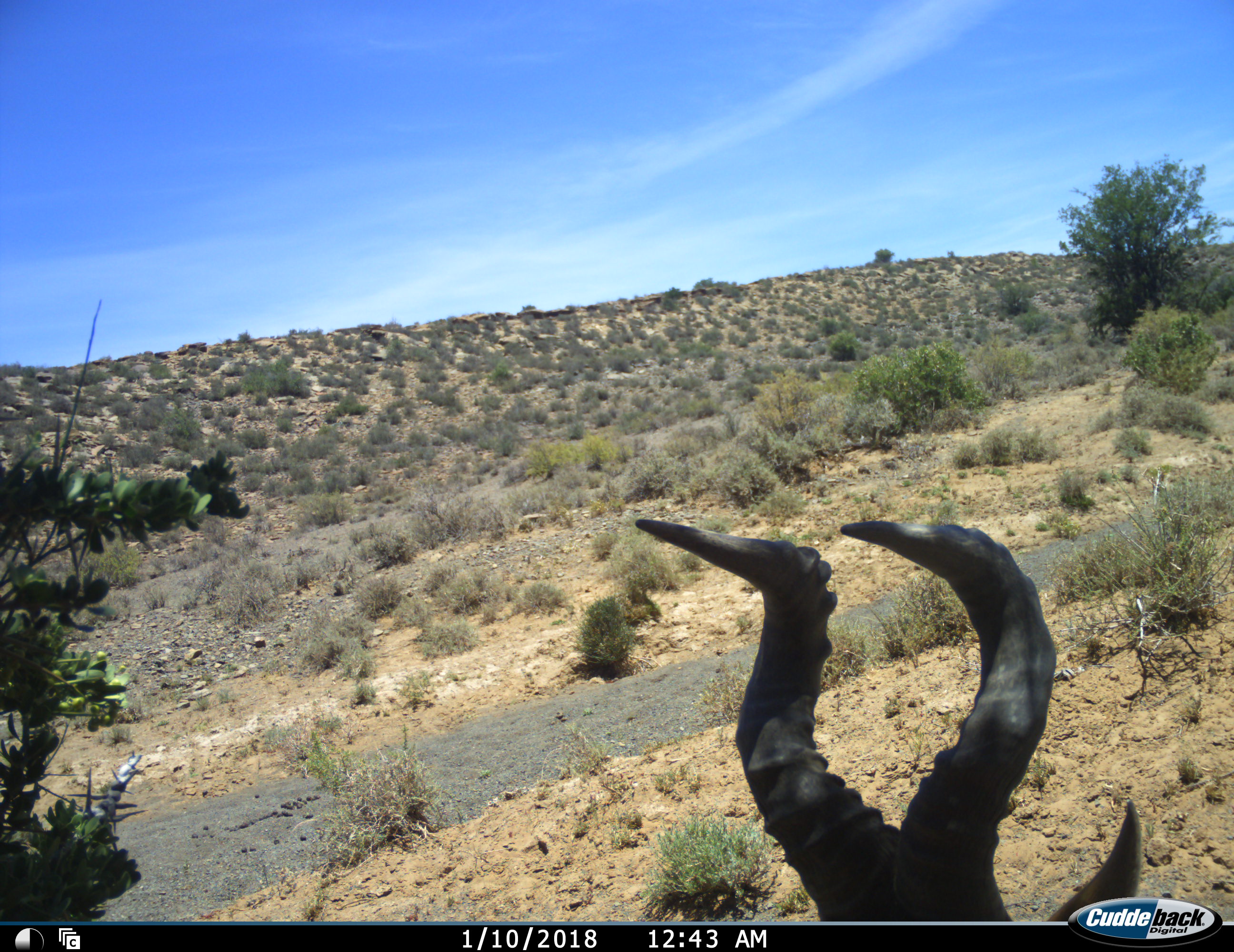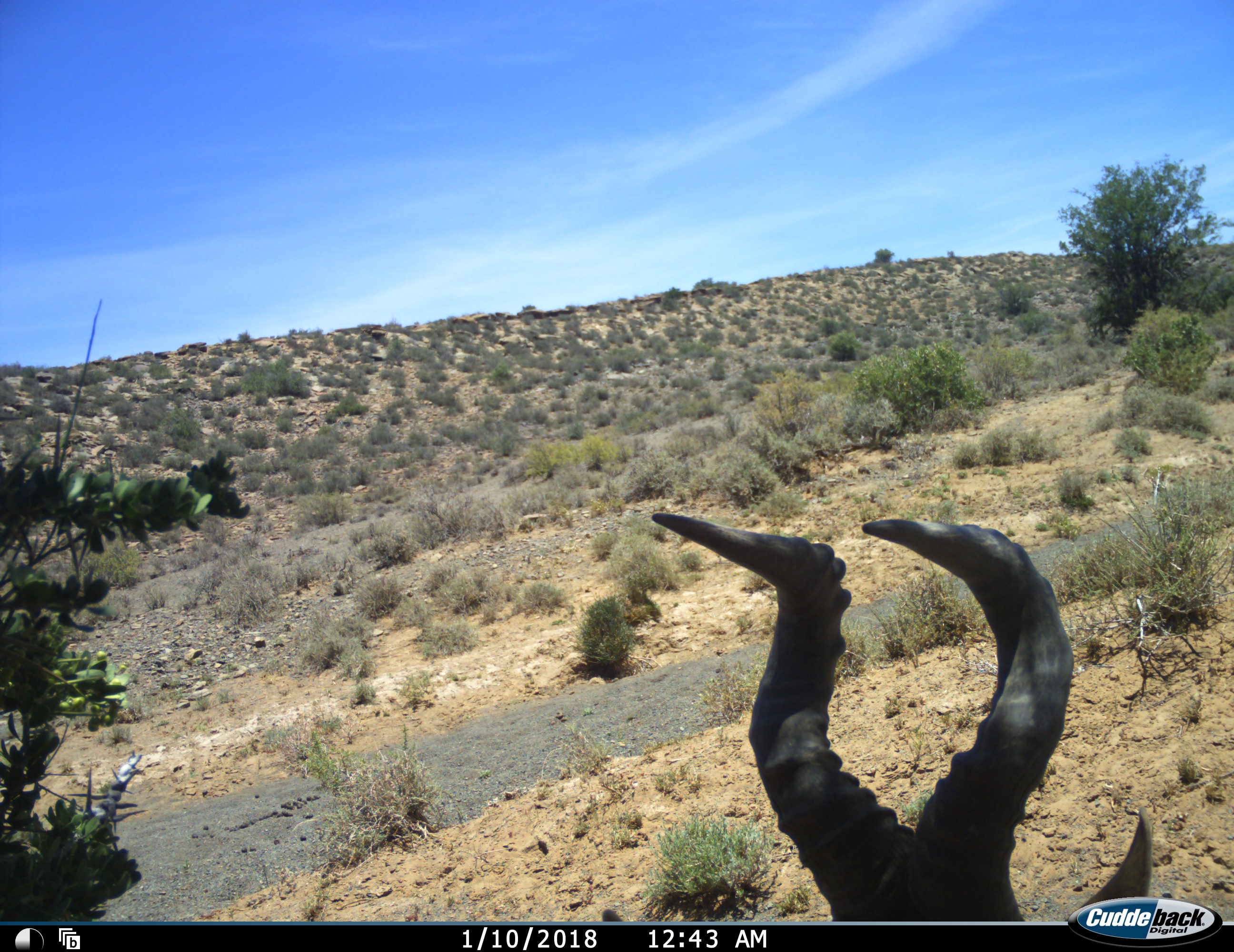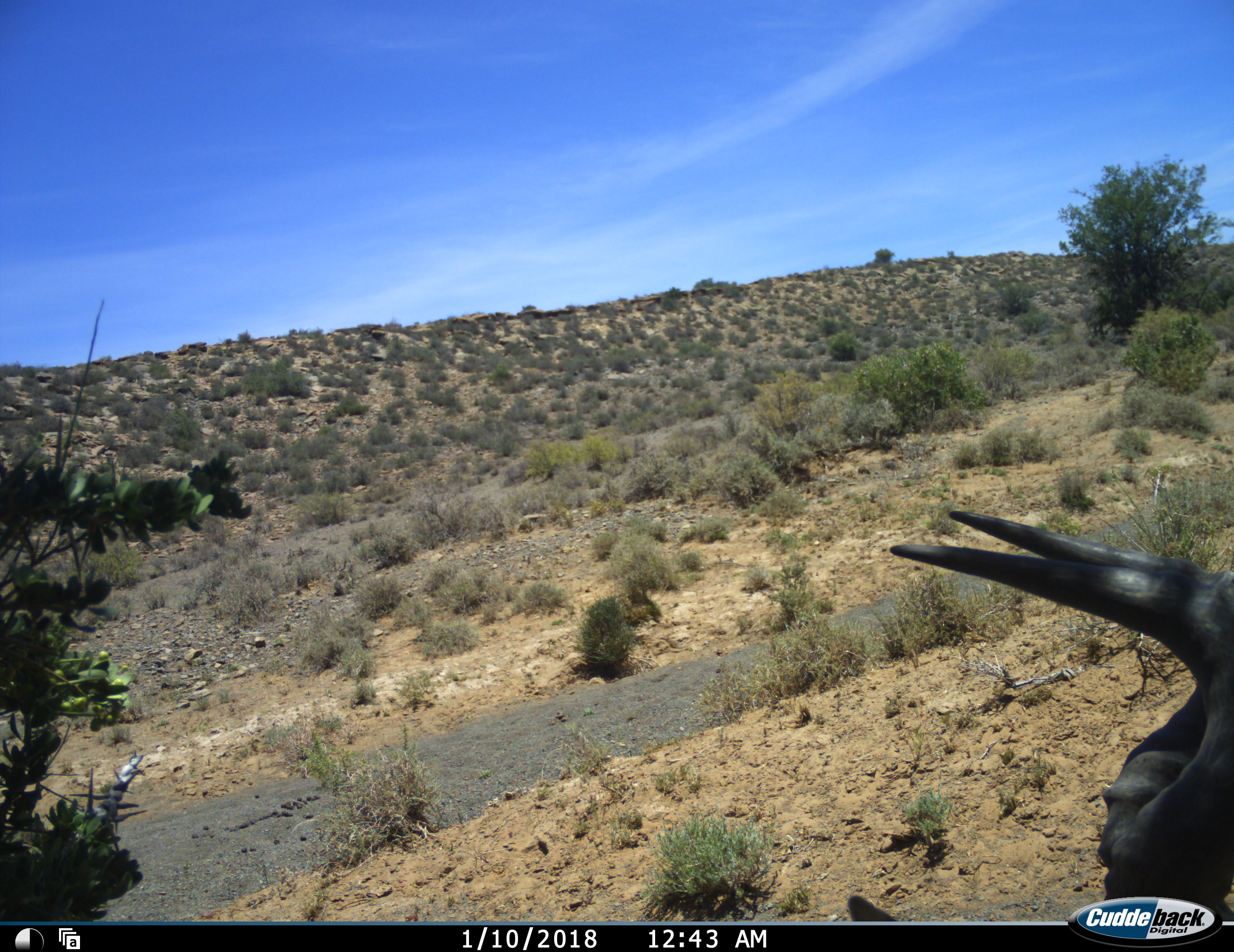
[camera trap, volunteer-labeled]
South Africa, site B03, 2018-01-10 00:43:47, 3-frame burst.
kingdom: Animalia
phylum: Chordata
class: Mammalia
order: Artiodactyla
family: Bovidae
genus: Alcelaphus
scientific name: Alcelaphus buselaphus caama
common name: red hartebeest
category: hartebeestred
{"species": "hartebeestred (red hartebeest) (Alcelaphus buselaphus caama)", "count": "1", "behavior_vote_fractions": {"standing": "60%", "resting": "10%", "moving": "30%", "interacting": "0%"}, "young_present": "0%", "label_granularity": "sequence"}